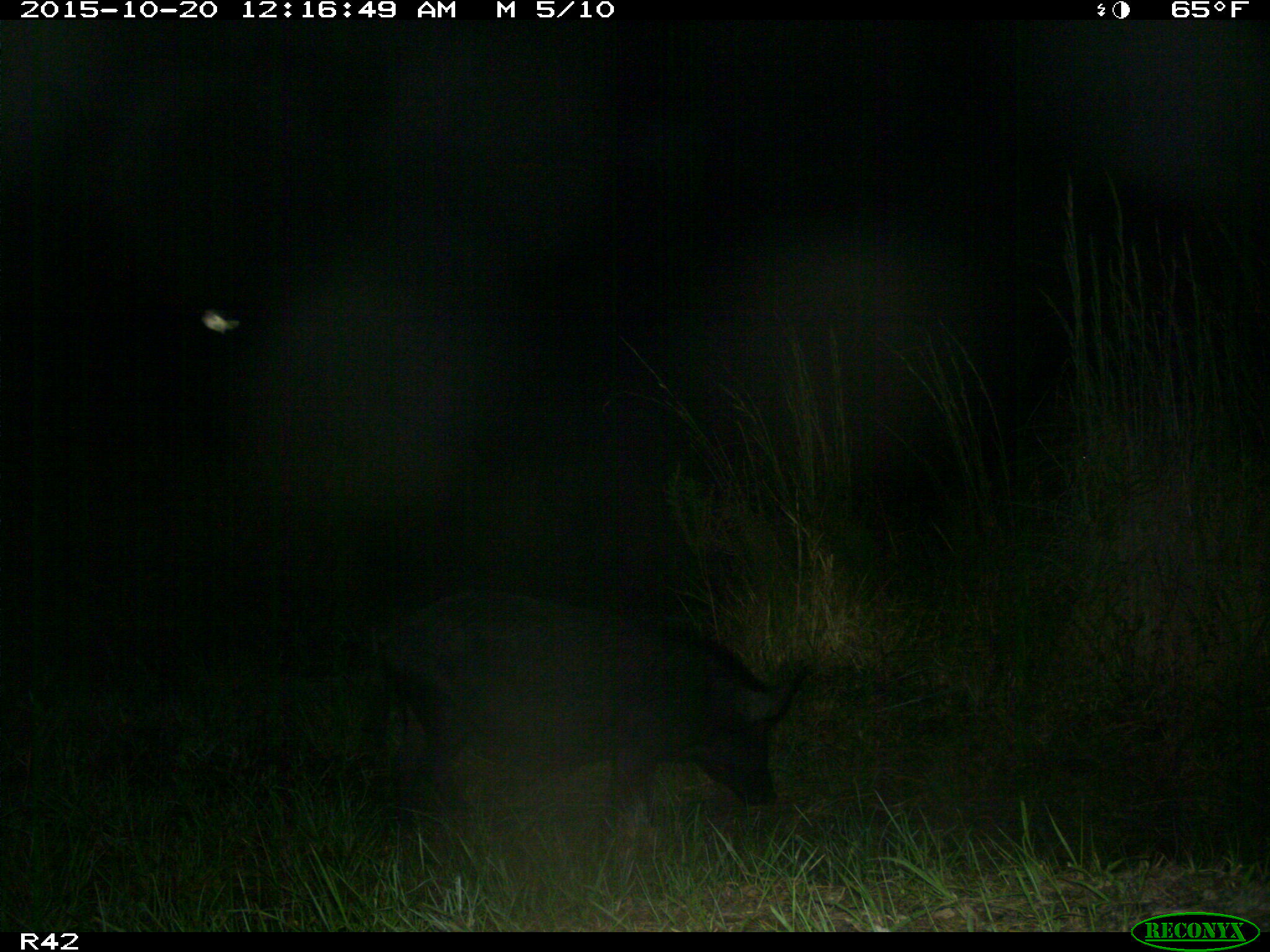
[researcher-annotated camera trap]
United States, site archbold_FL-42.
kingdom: Animalia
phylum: Chordata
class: Mammalia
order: Artiodactyla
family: Suidae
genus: Sus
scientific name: Sus scrofa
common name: wild boar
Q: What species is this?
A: Sus scrofa (wild boar).